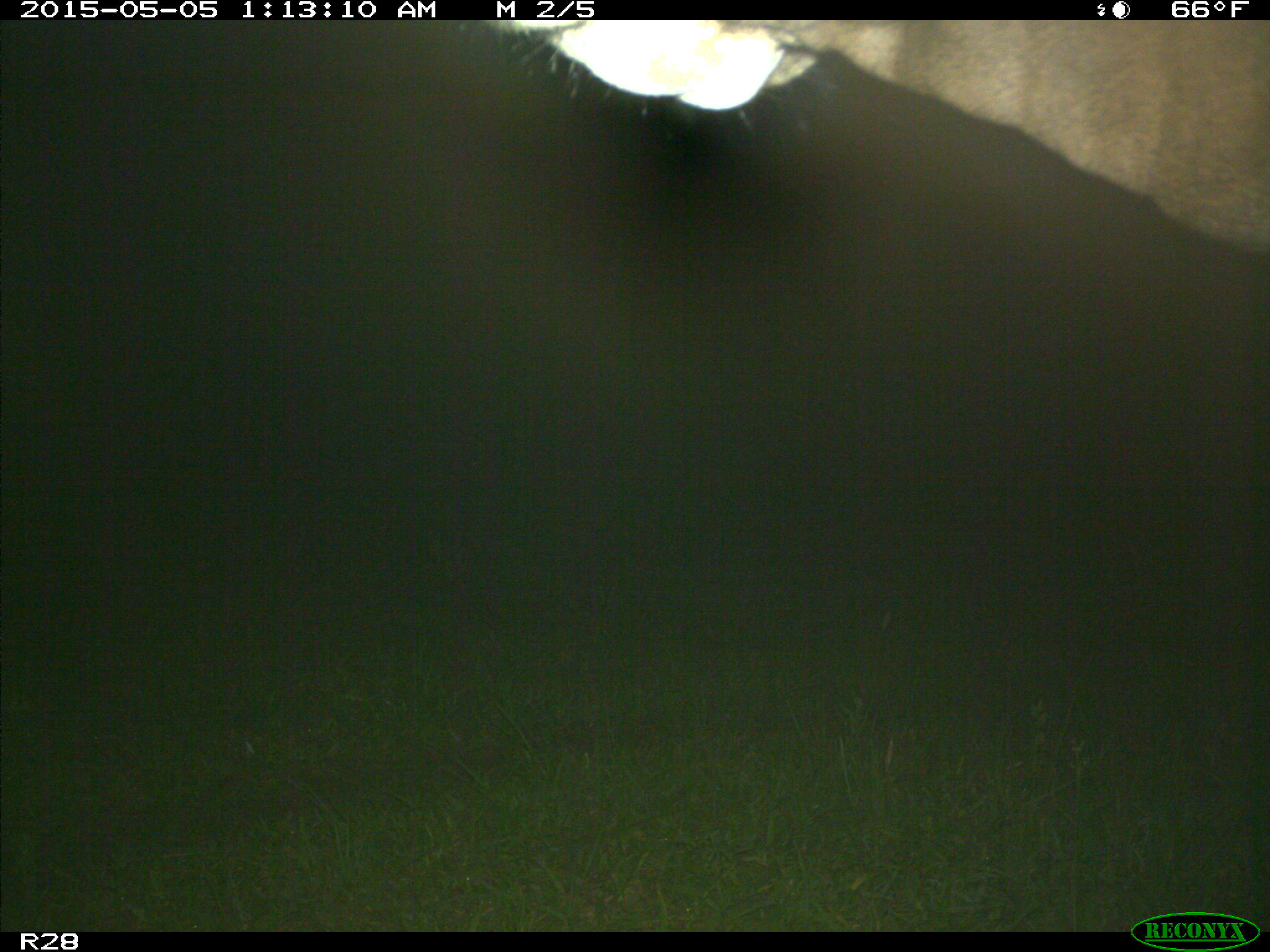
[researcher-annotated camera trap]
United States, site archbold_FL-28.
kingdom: Animalia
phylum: Chordata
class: Mammalia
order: Artiodactyla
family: Bovidae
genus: Bos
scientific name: Bos taurus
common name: domestic cow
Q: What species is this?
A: Bos taurus (domestic cow).